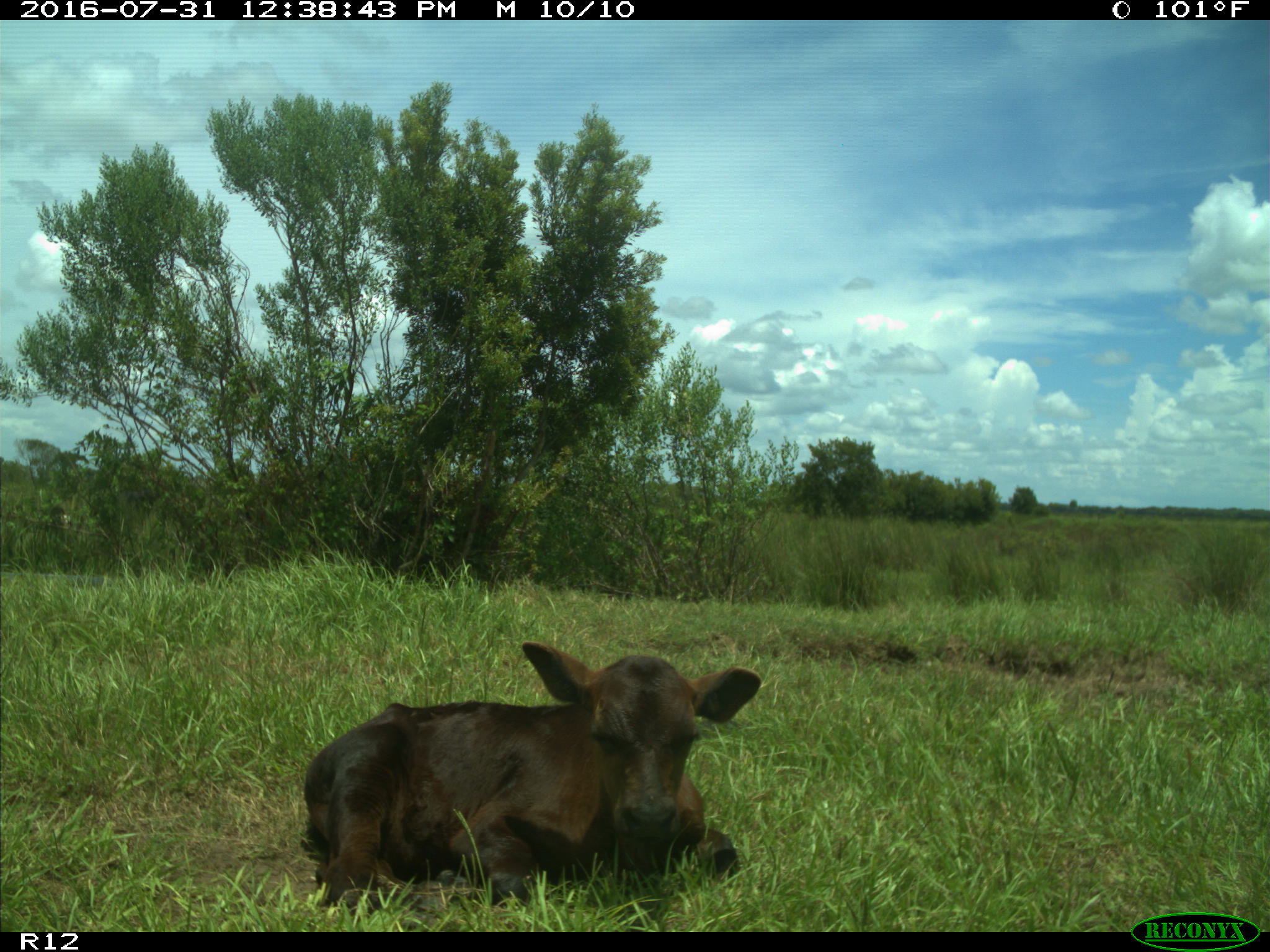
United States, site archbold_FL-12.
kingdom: Animalia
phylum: Chordata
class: Mammalia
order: Artiodactyla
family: Bovidae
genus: Bos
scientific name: Bos taurus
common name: domestic cow